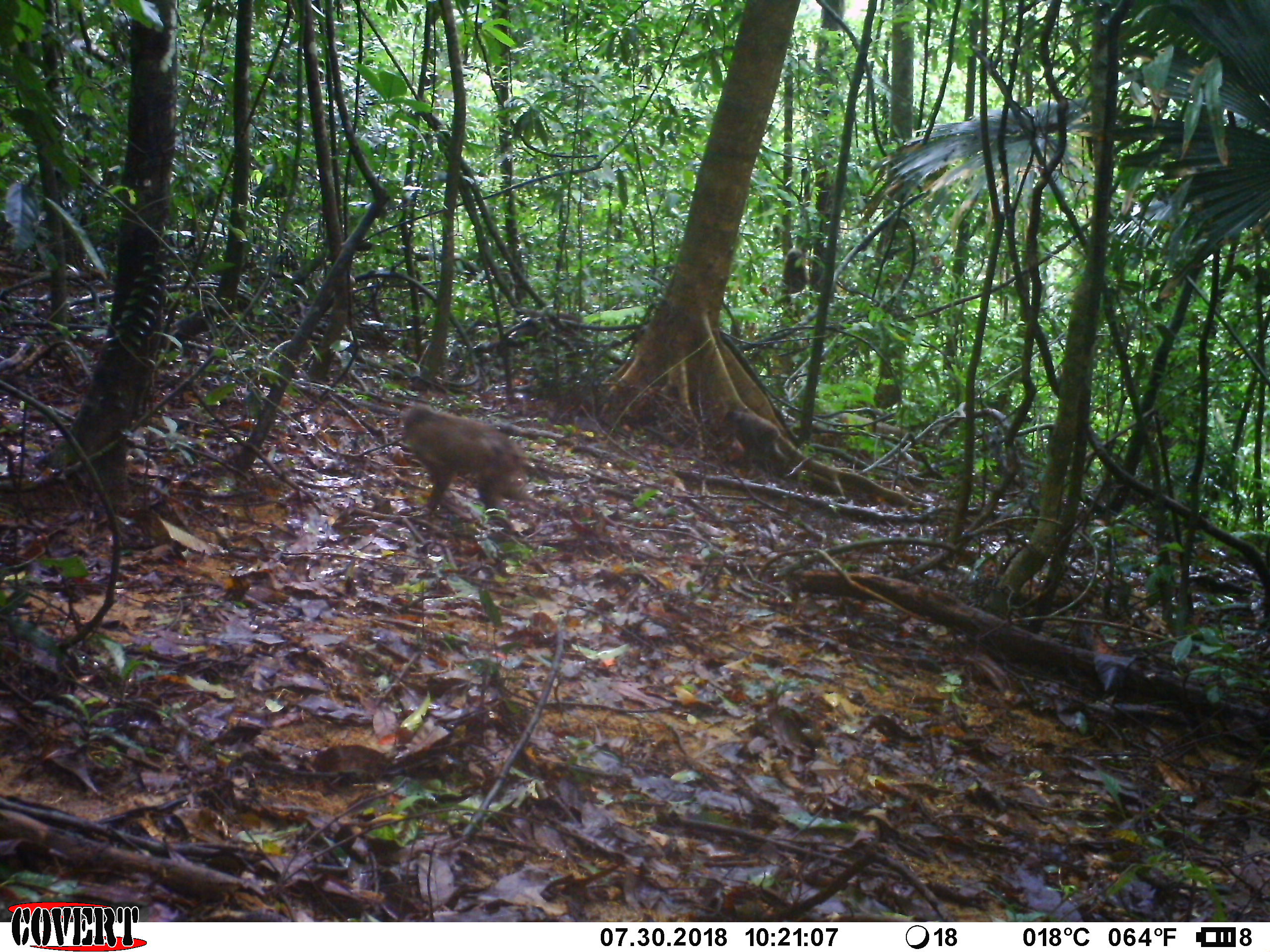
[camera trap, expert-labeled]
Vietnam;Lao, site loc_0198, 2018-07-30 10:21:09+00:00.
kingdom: Animalia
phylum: Chordata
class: Mammalia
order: Primates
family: Cercopithecidae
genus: Macaca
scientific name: Macaca arctoides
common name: stump-tailed macaque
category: stump tailed macaque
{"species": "stump tailed macaque (stump-tailed macaque) (Macaca arctoides)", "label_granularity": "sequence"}